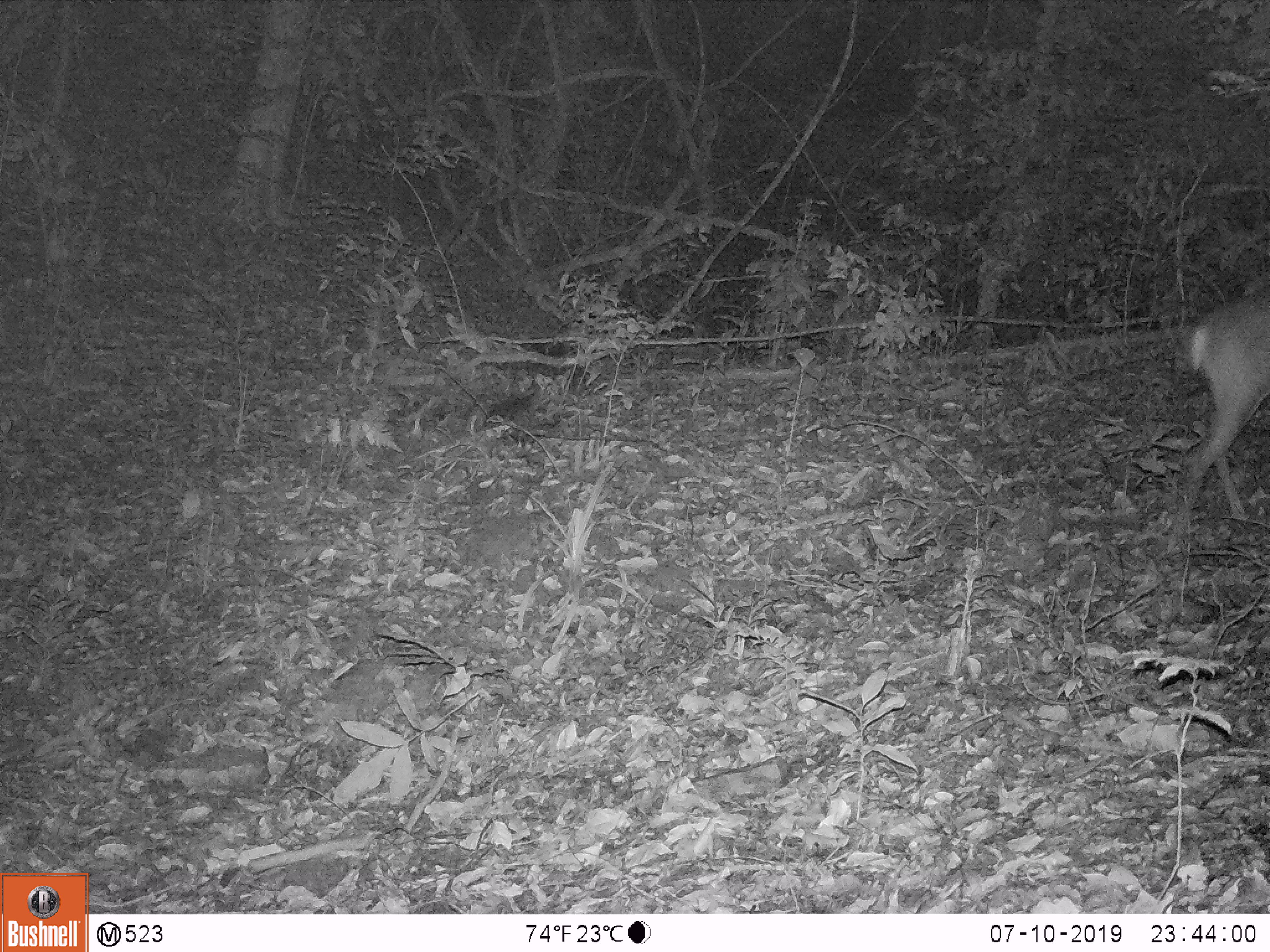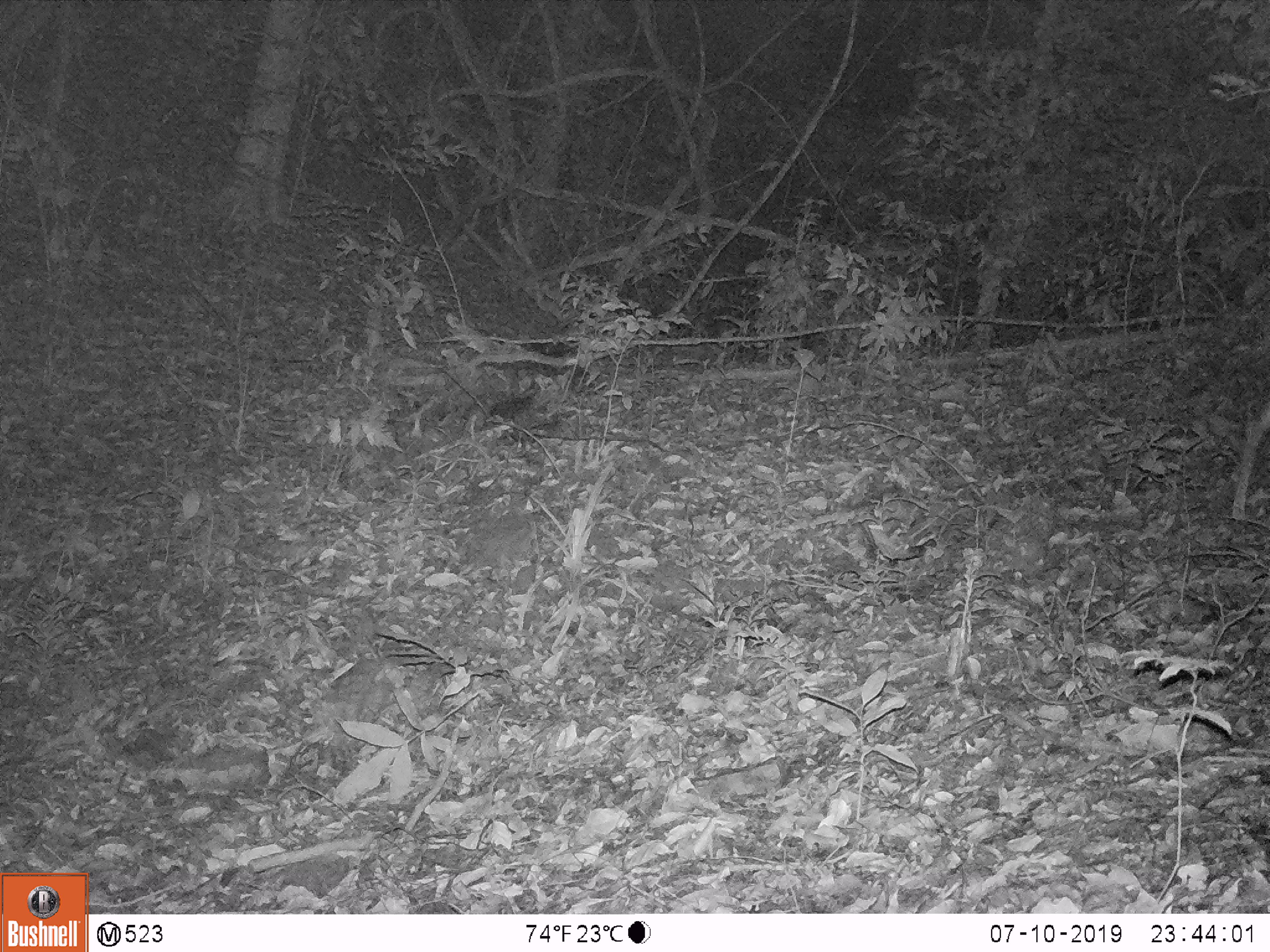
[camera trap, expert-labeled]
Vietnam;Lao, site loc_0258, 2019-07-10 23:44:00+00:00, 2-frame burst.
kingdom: Animalia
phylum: Chordata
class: Mammalia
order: Artiodactyla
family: Cervidae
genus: Muntiacus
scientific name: Muntiacus vuquangensis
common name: large-antlered muntjac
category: large antlered muntjac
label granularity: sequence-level